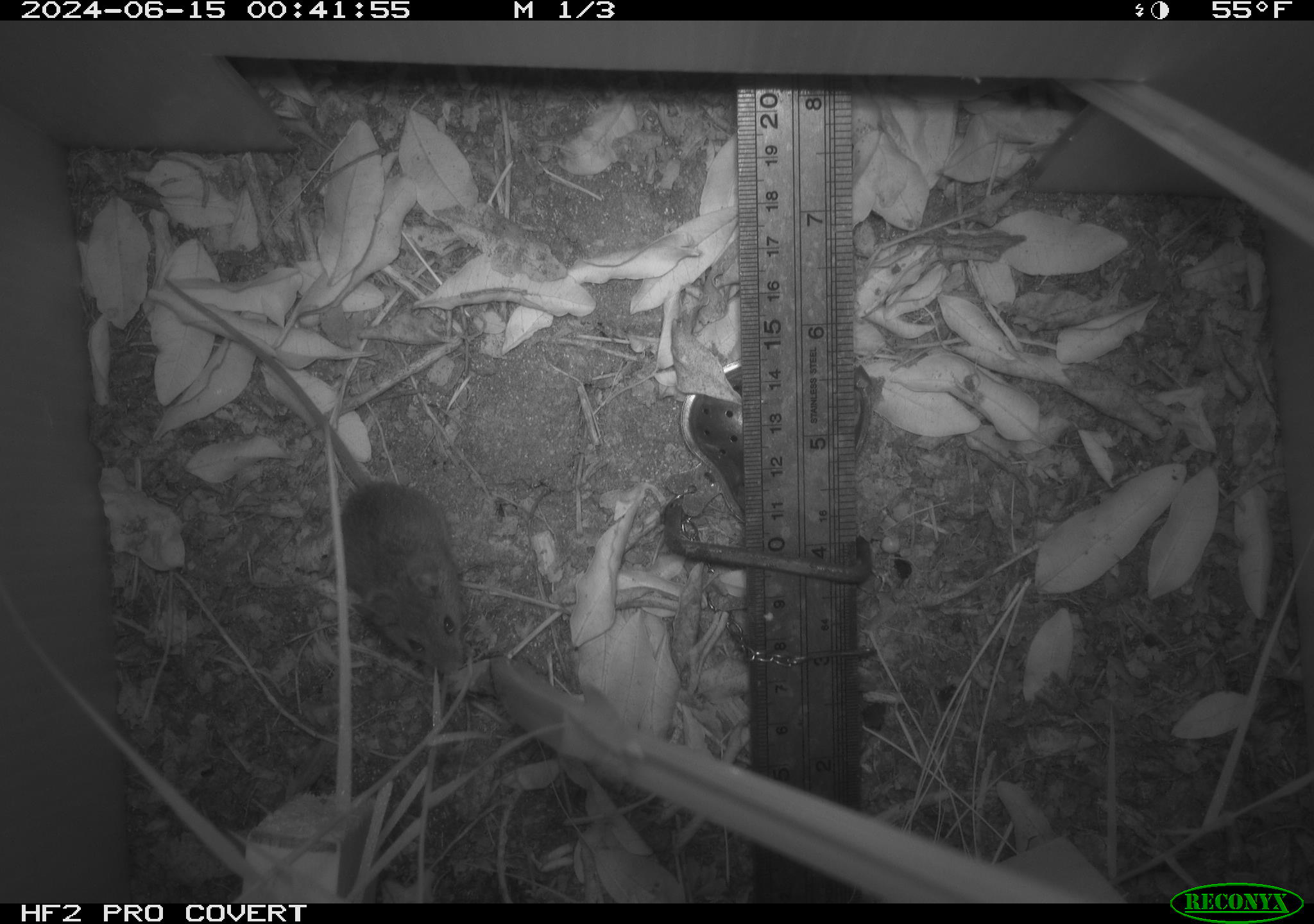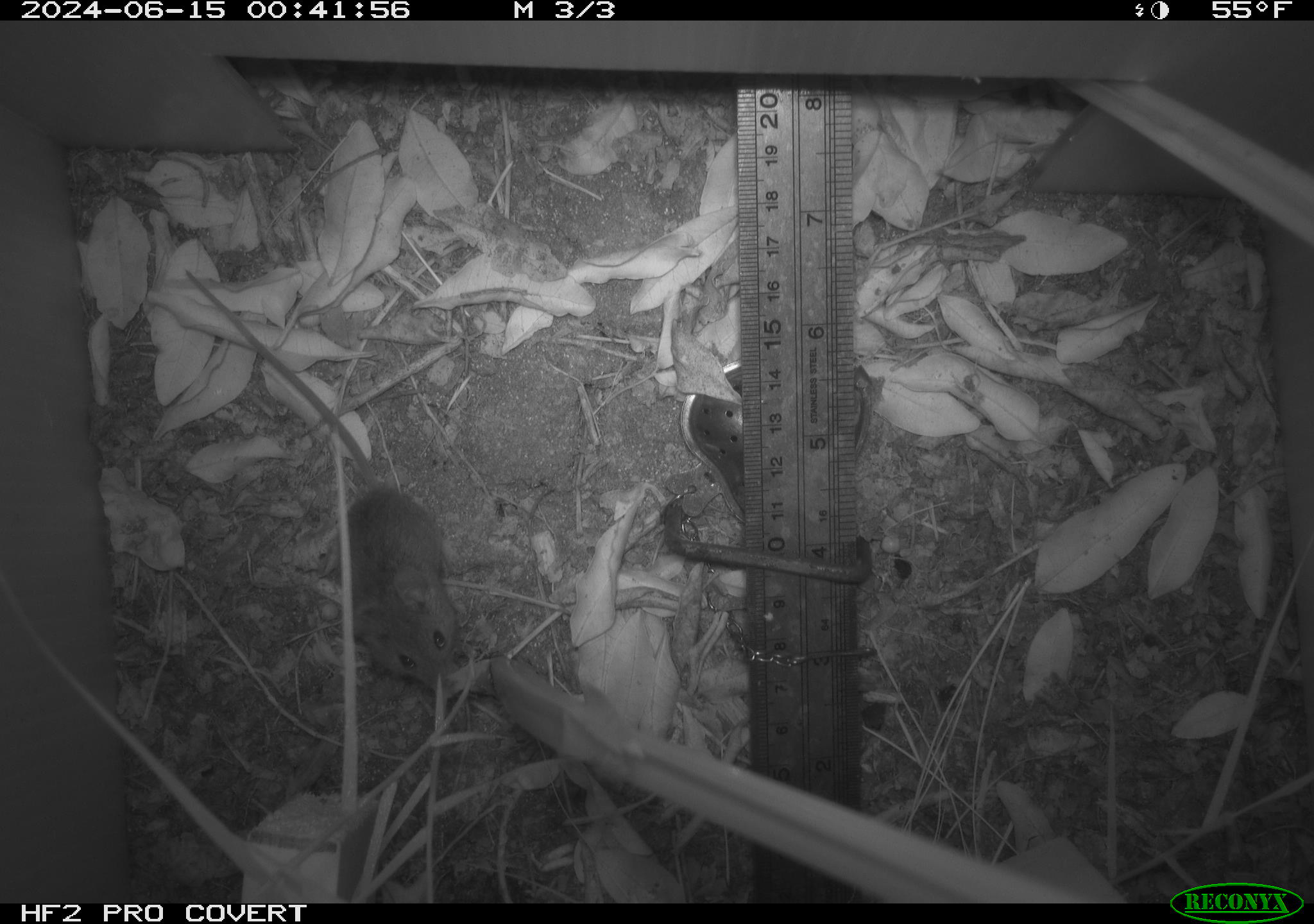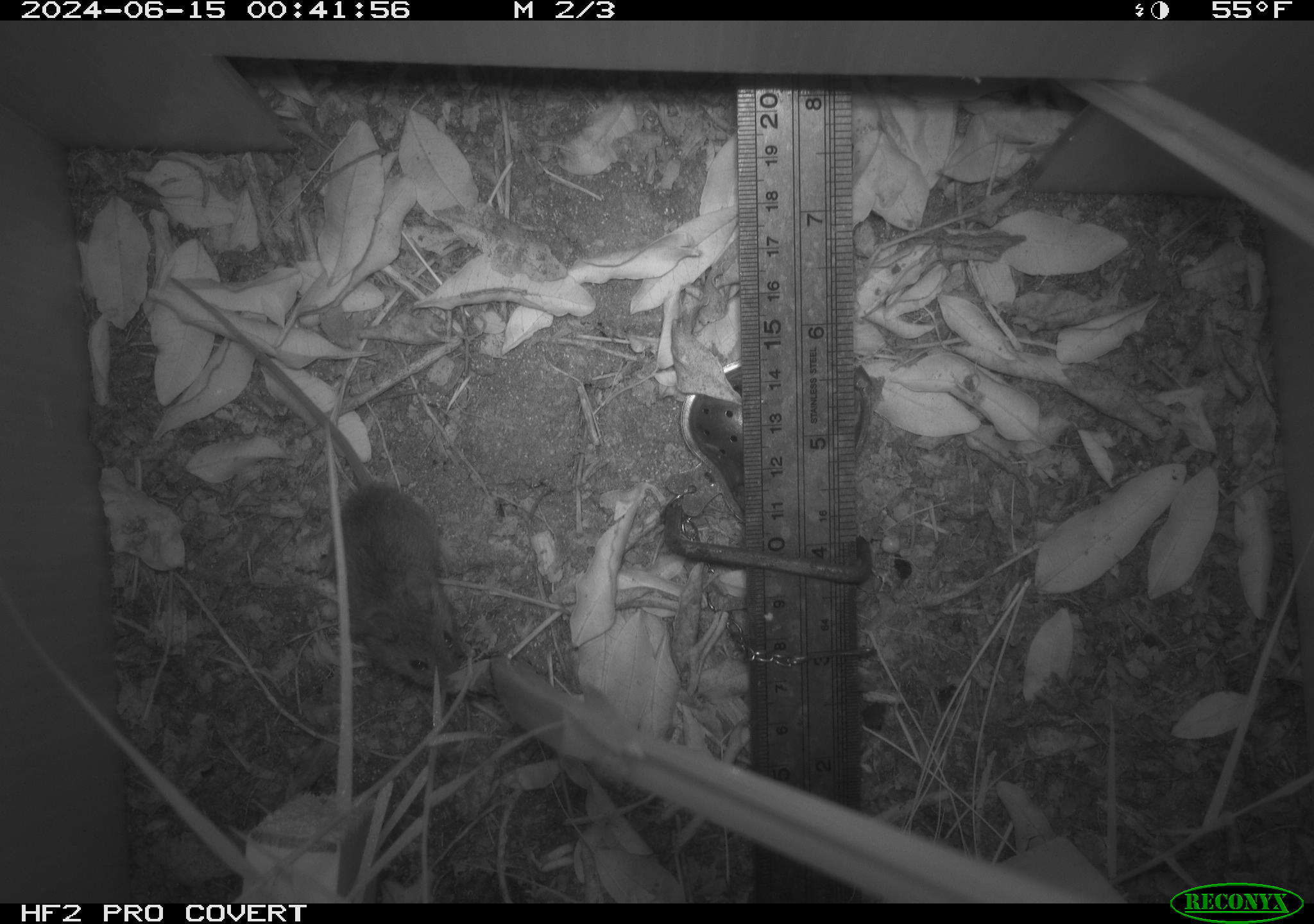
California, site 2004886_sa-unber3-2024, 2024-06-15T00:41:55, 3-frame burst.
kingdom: Animalia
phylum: Chordata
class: Mammalia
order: Rodentia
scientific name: Rodentia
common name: mouse species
Mouse species (Rodentia).